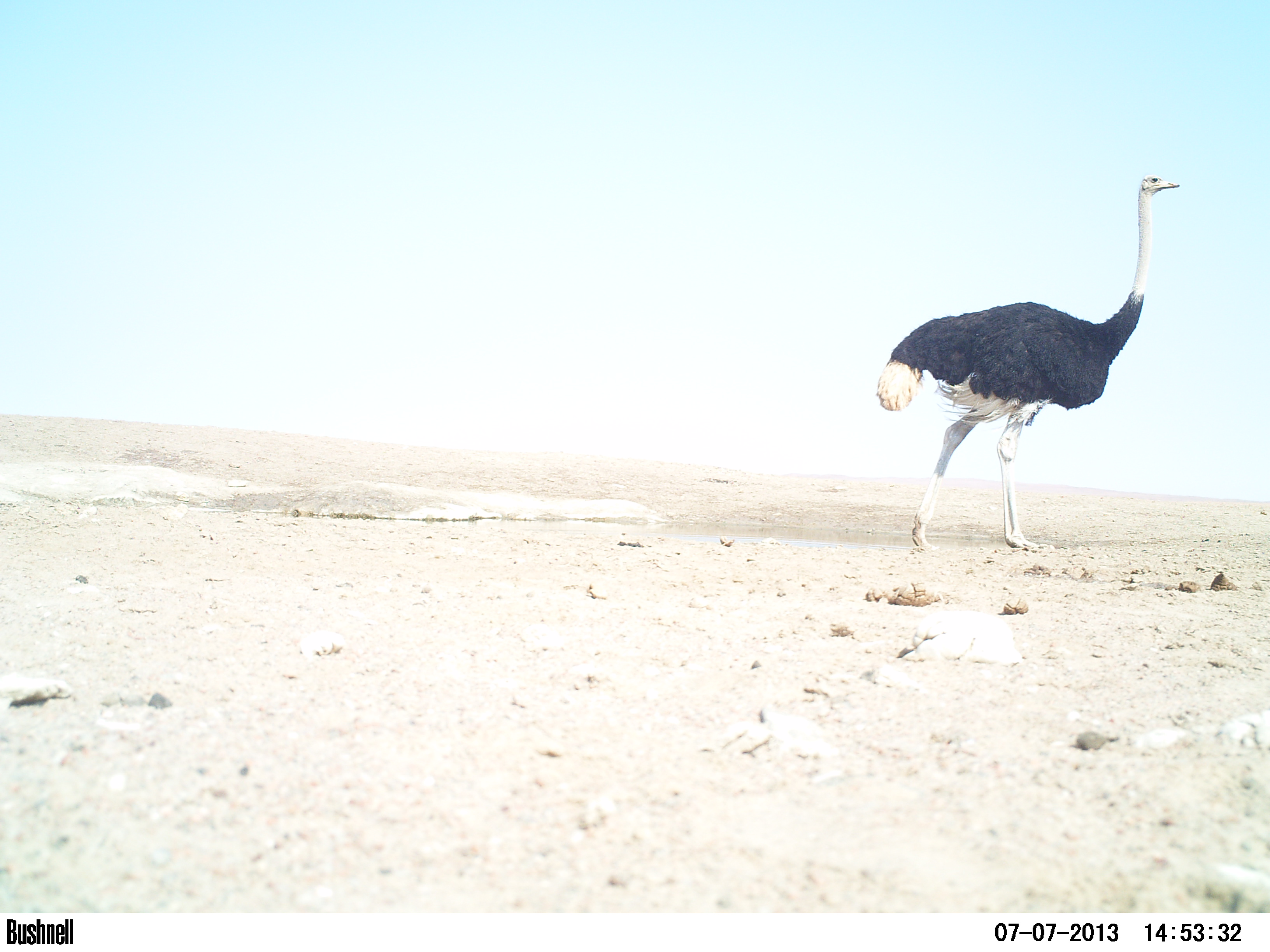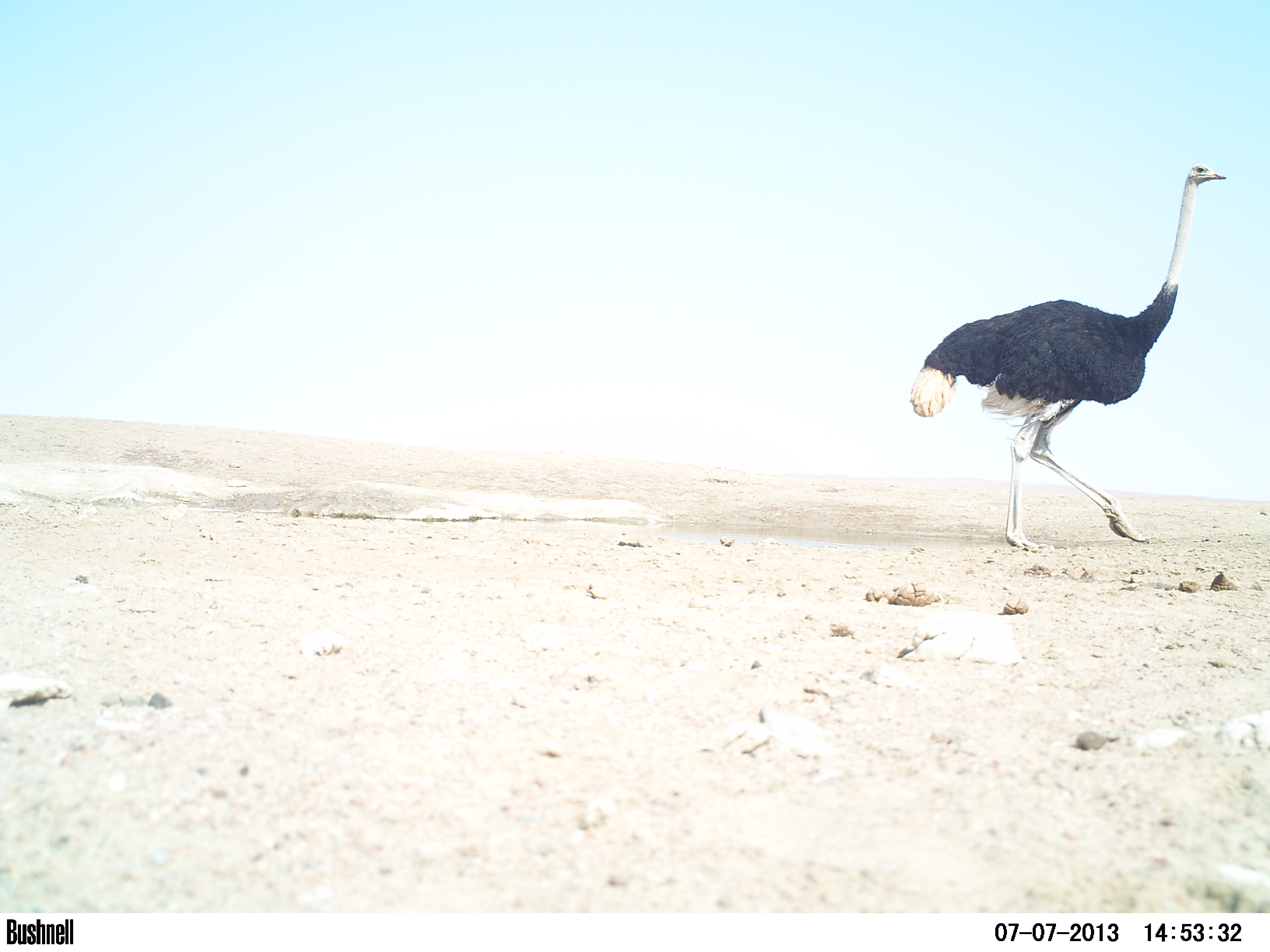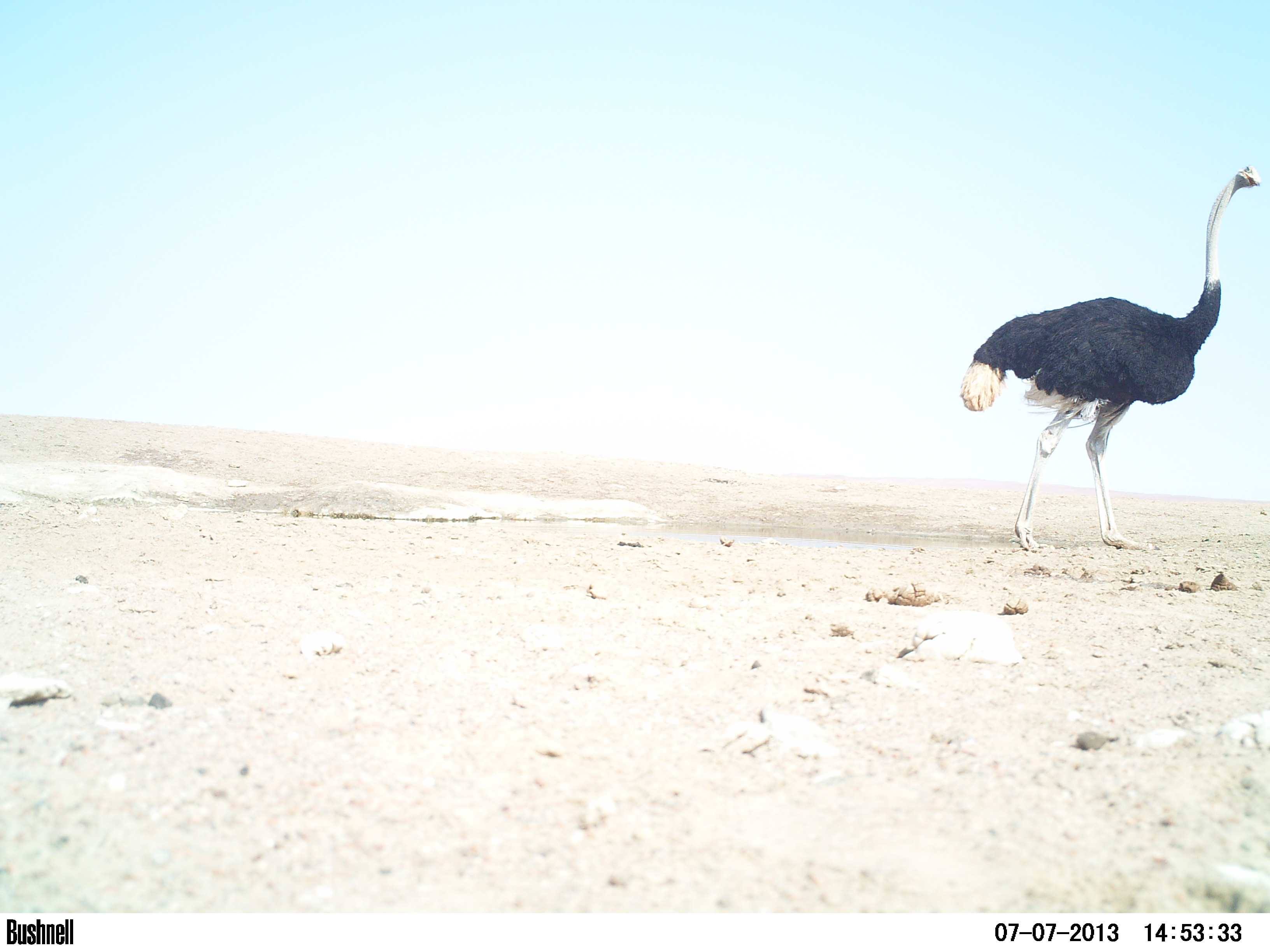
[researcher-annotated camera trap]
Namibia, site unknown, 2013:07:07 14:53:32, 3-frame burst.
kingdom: Animalia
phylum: Chordata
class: Aves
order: Struthioniformes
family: Struthionidae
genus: Struthio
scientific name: Struthio camelus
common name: common ostrich